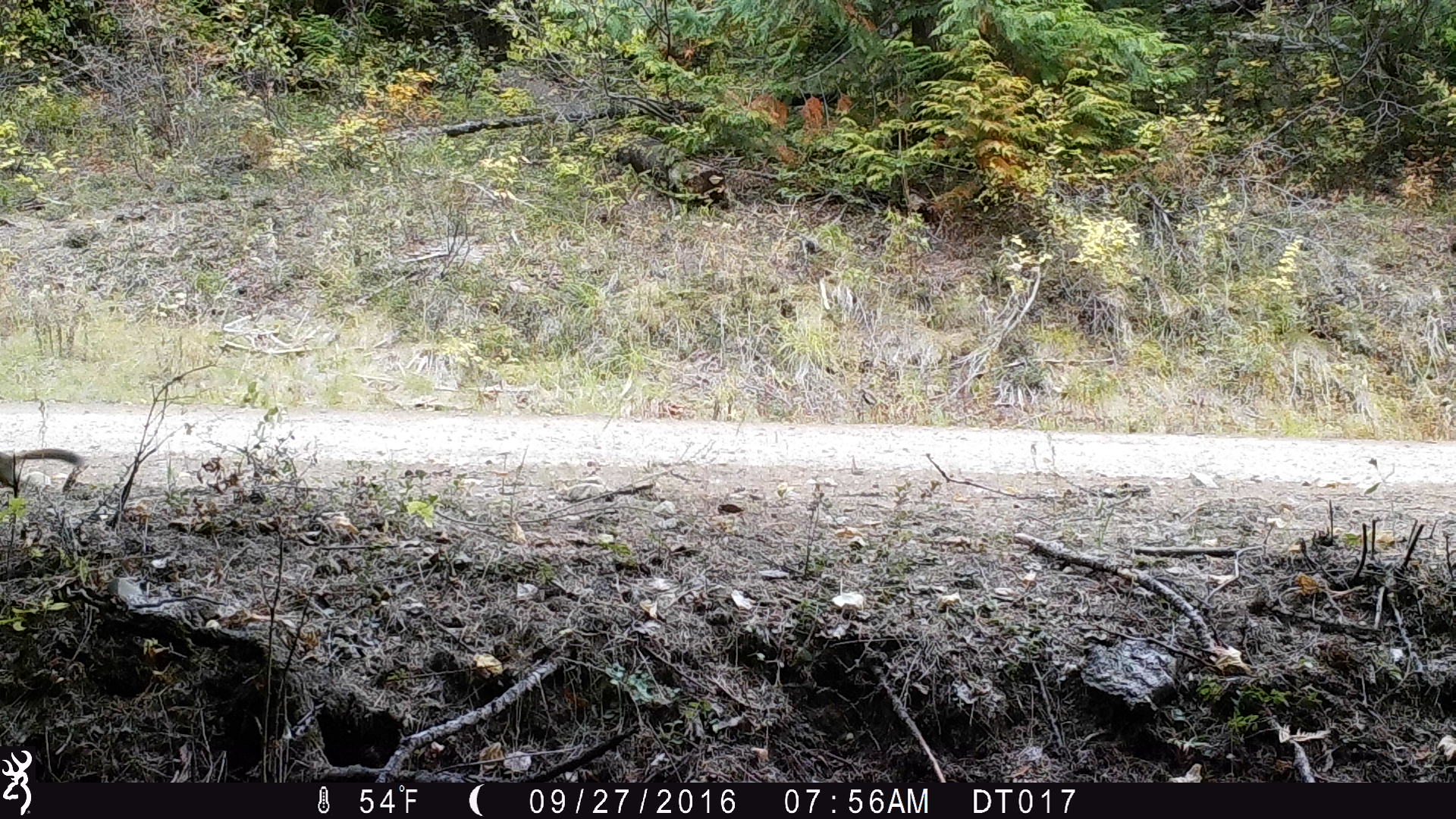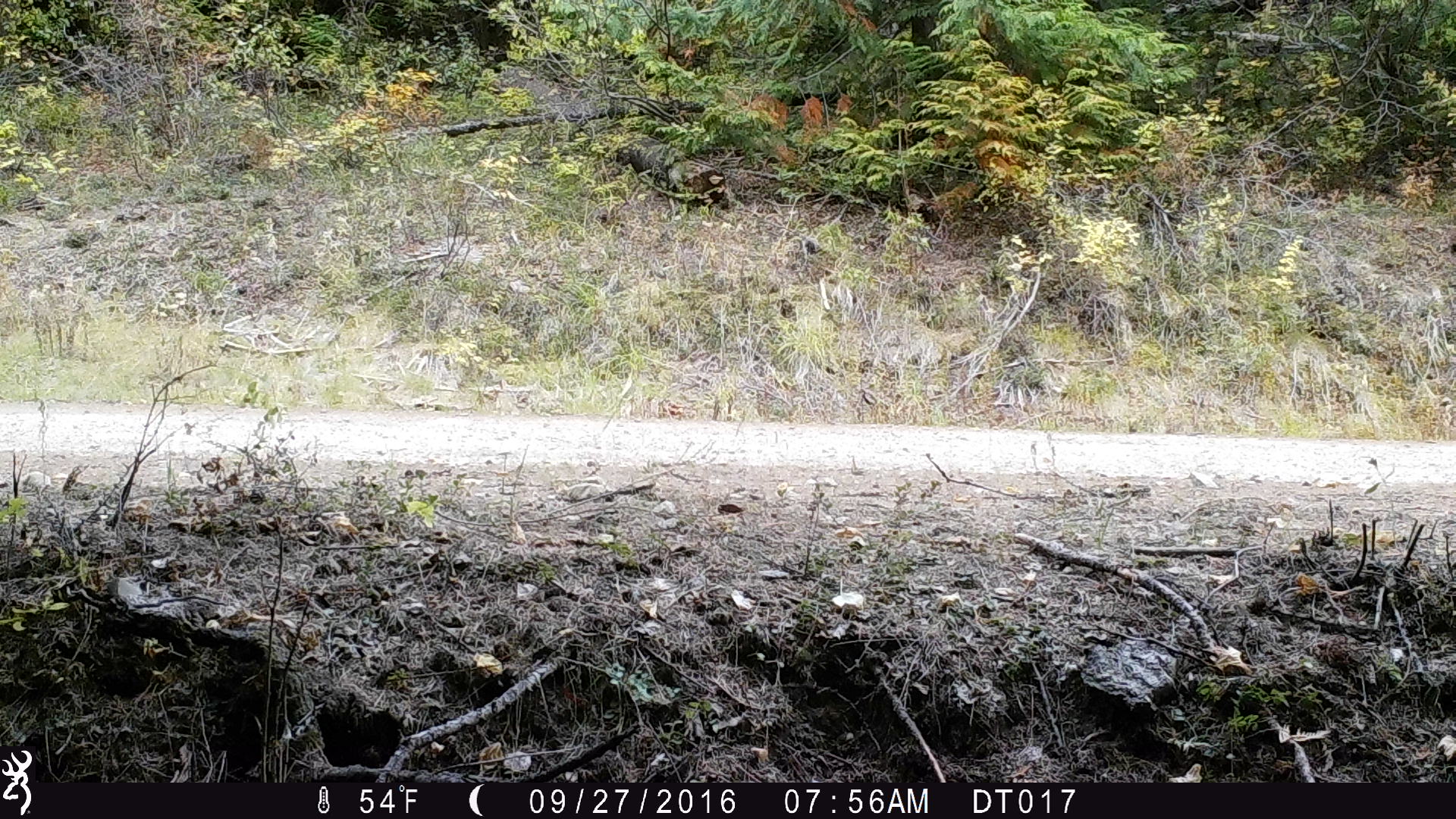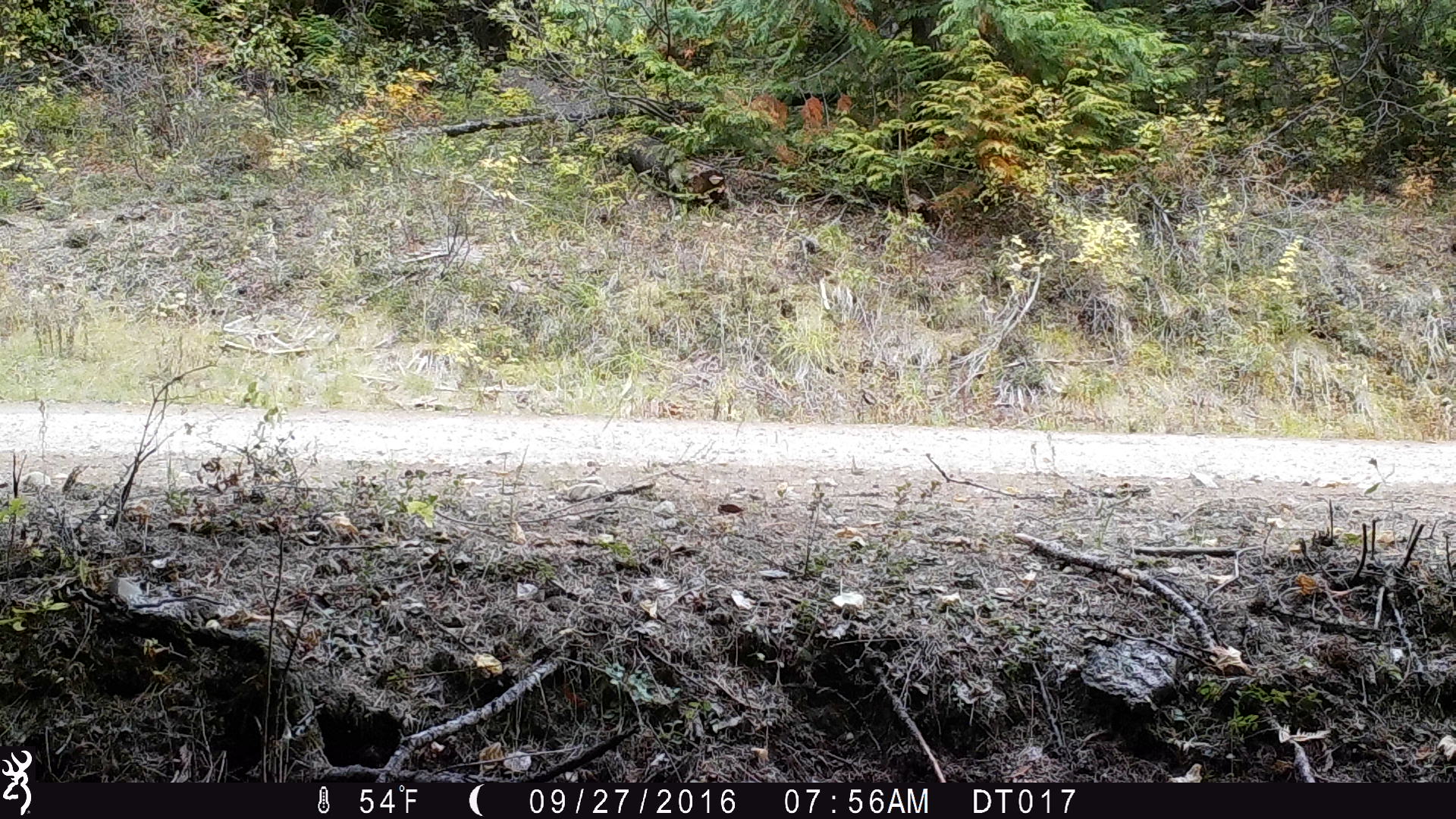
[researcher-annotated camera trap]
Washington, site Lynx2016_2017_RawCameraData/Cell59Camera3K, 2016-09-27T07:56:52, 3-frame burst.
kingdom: Animalia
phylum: Chordata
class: Mammalia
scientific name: Mammalia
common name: small mammal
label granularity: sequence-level